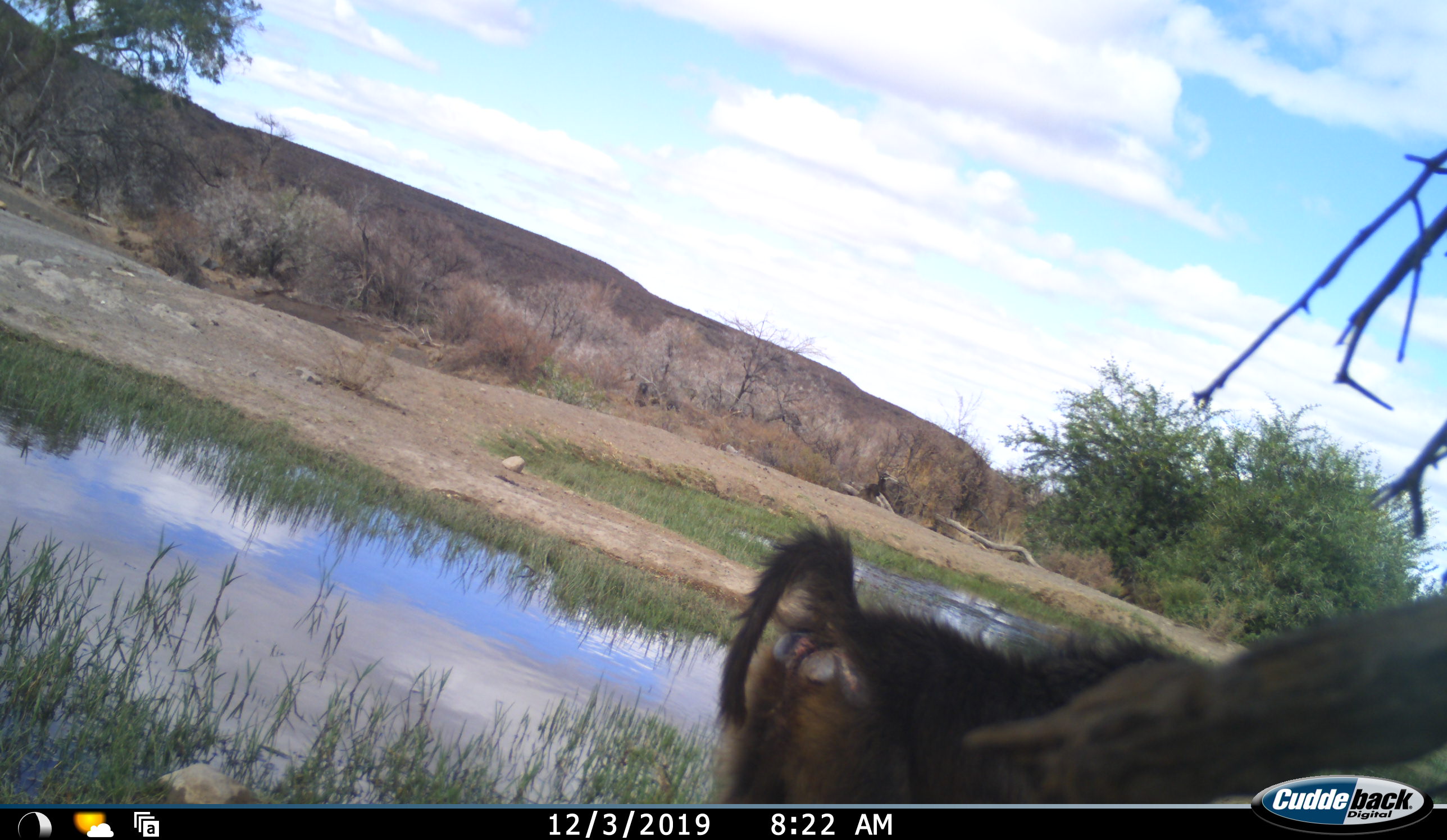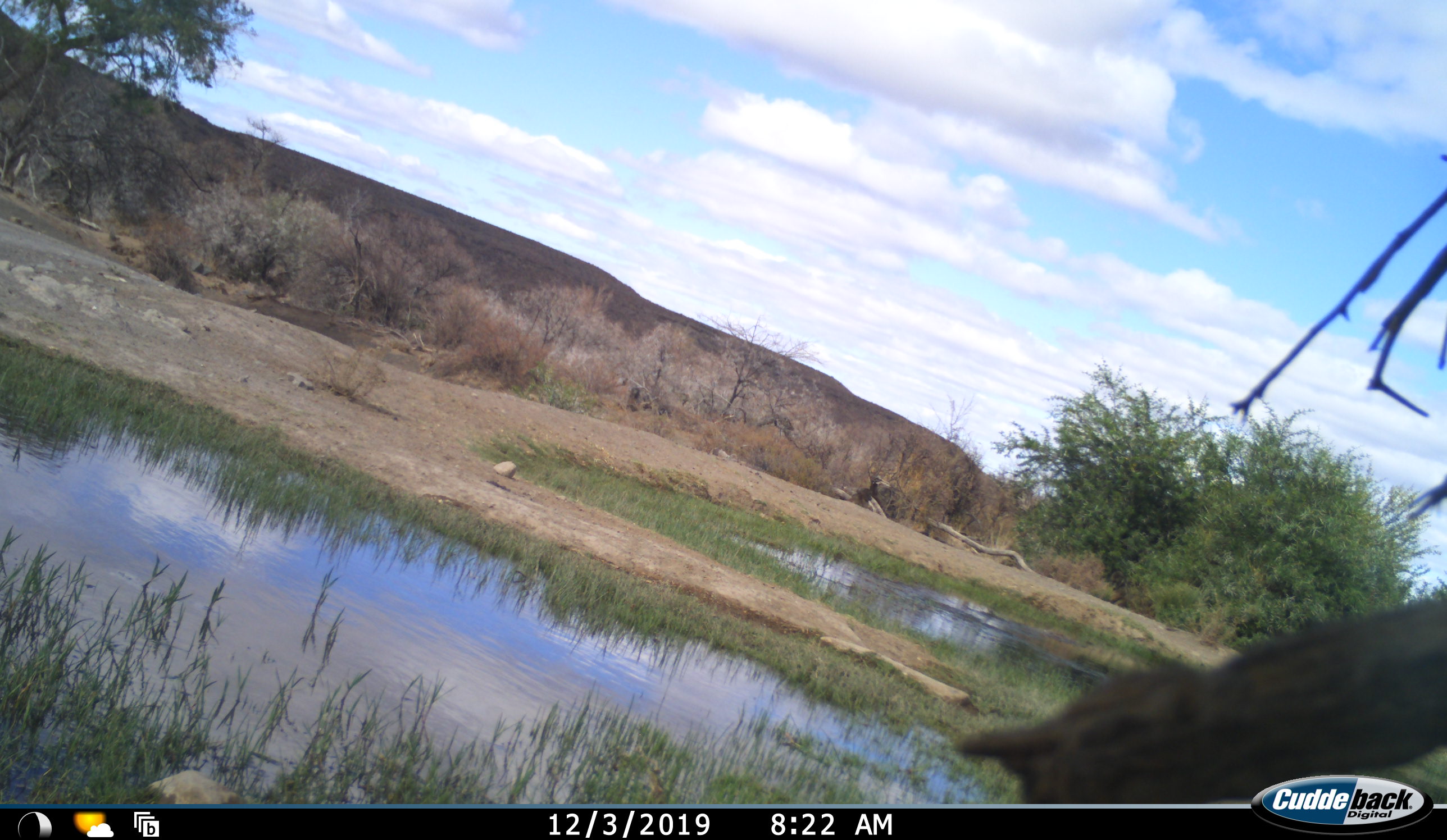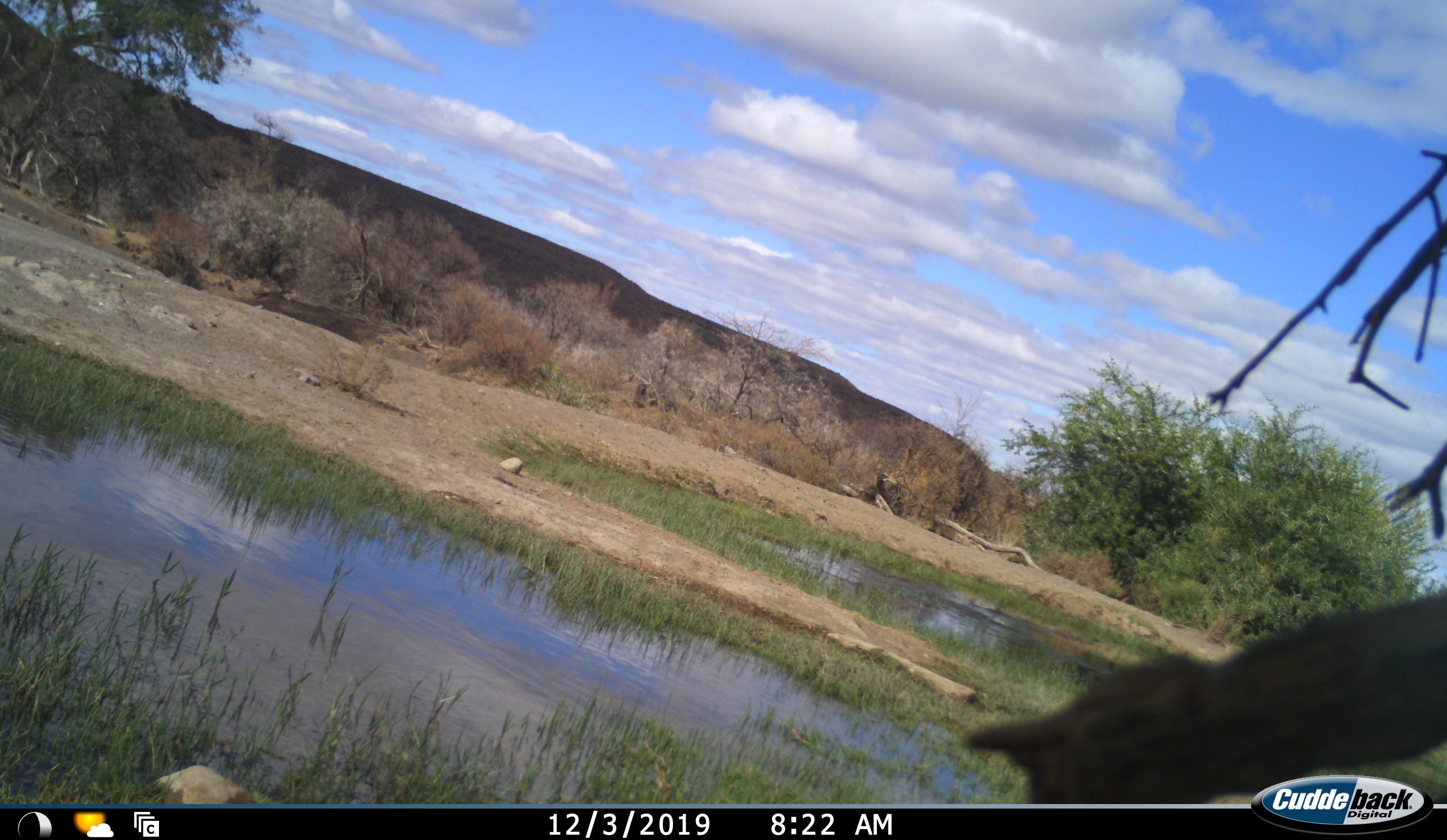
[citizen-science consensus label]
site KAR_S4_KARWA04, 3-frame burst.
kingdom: Animalia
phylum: Chordata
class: Mammalia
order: Primates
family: Cercopithecidae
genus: Papio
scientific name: Papio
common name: baboon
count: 1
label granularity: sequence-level